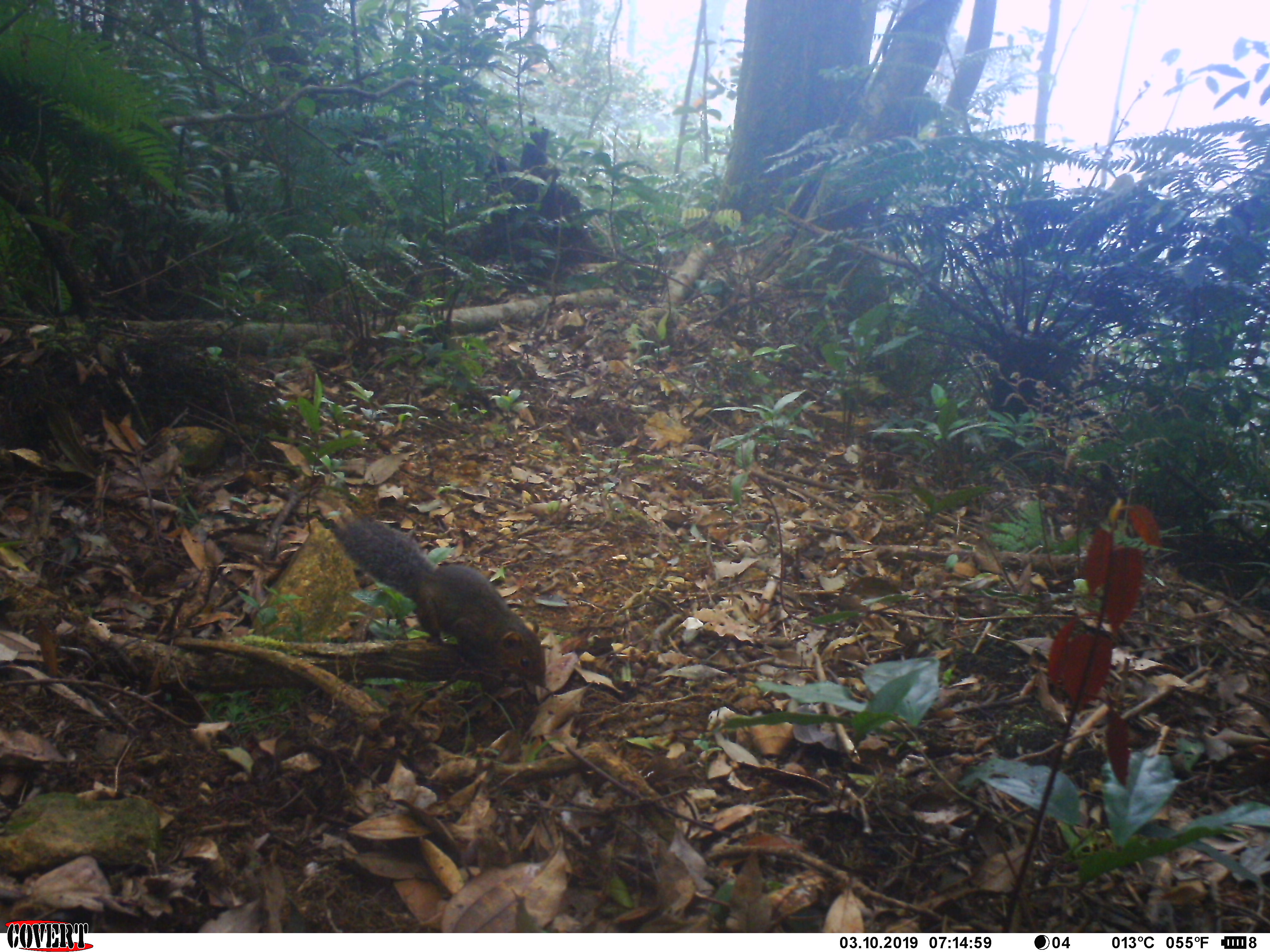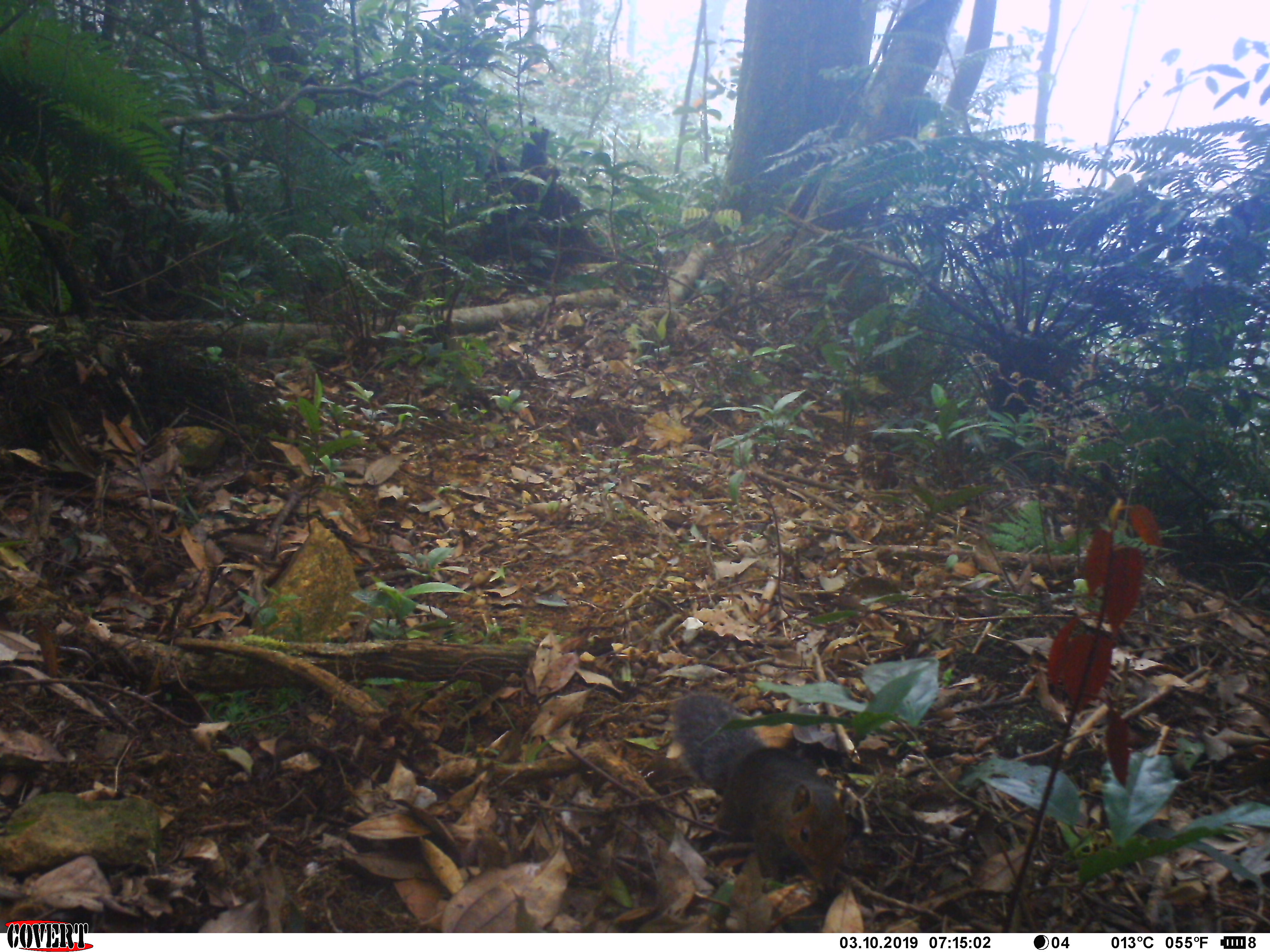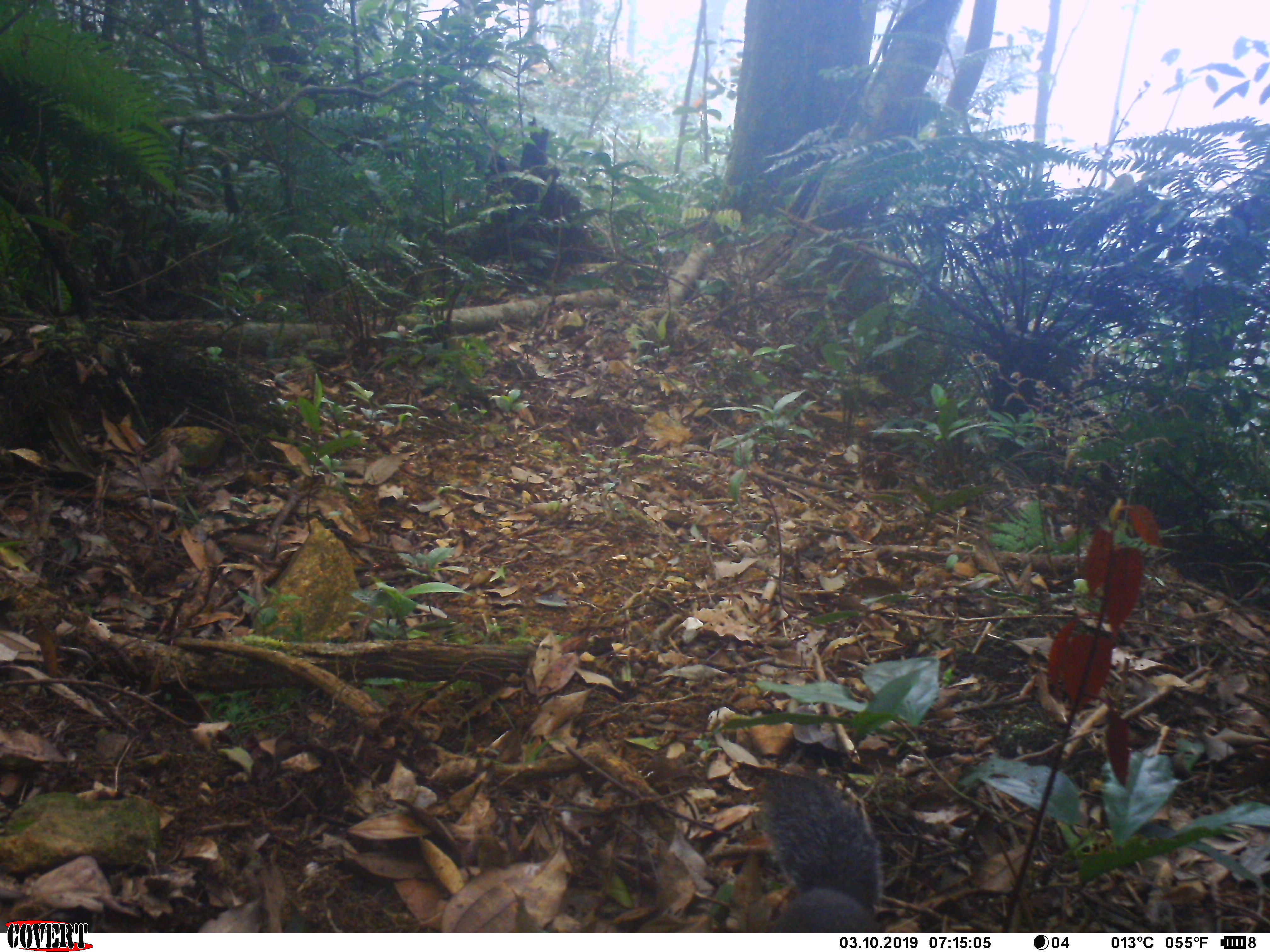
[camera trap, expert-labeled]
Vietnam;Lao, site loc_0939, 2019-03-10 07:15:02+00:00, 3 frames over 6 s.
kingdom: Animalia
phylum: Chordata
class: Mammalia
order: Rodentia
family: Sciuridae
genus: Dremomys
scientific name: Dremomys rufigenis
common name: red-cheeked squirrel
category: red cheeked squirrel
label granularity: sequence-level